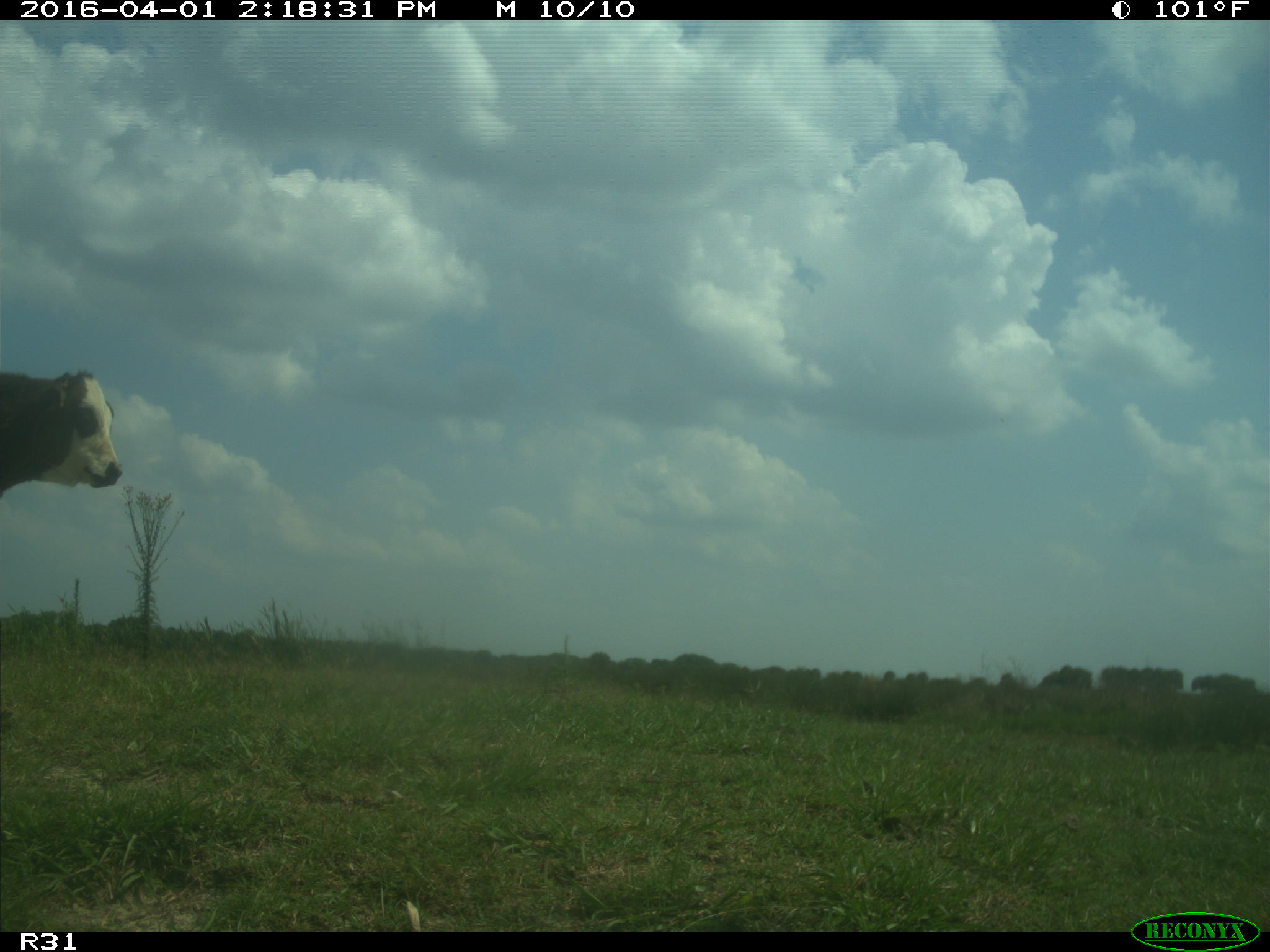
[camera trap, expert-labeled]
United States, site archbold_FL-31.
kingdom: Animalia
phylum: Chordata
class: Mammalia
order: Artiodactyla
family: Bovidae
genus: Bos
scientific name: Bos taurus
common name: domestic cow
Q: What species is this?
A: Bos taurus (domestic cow).